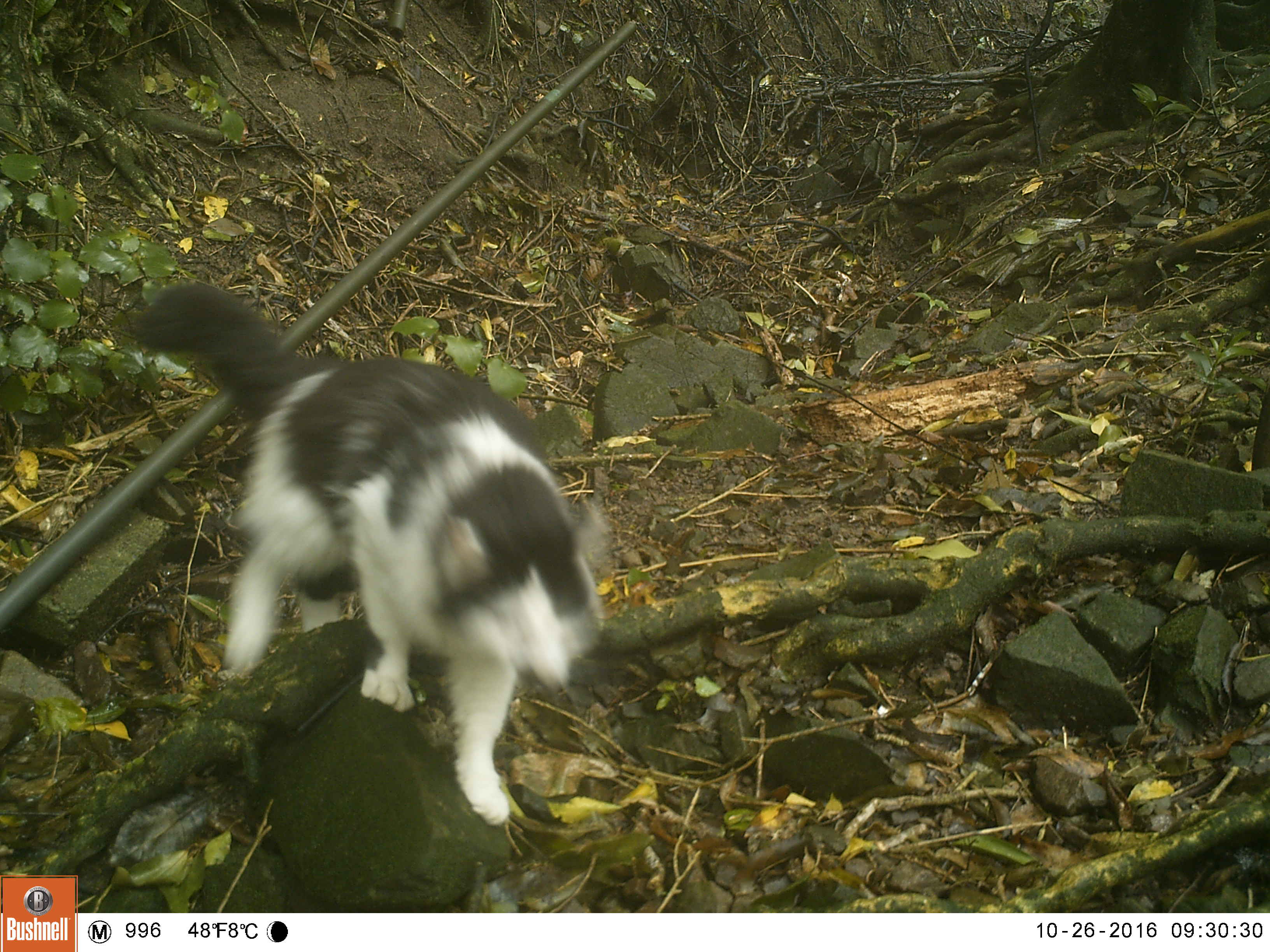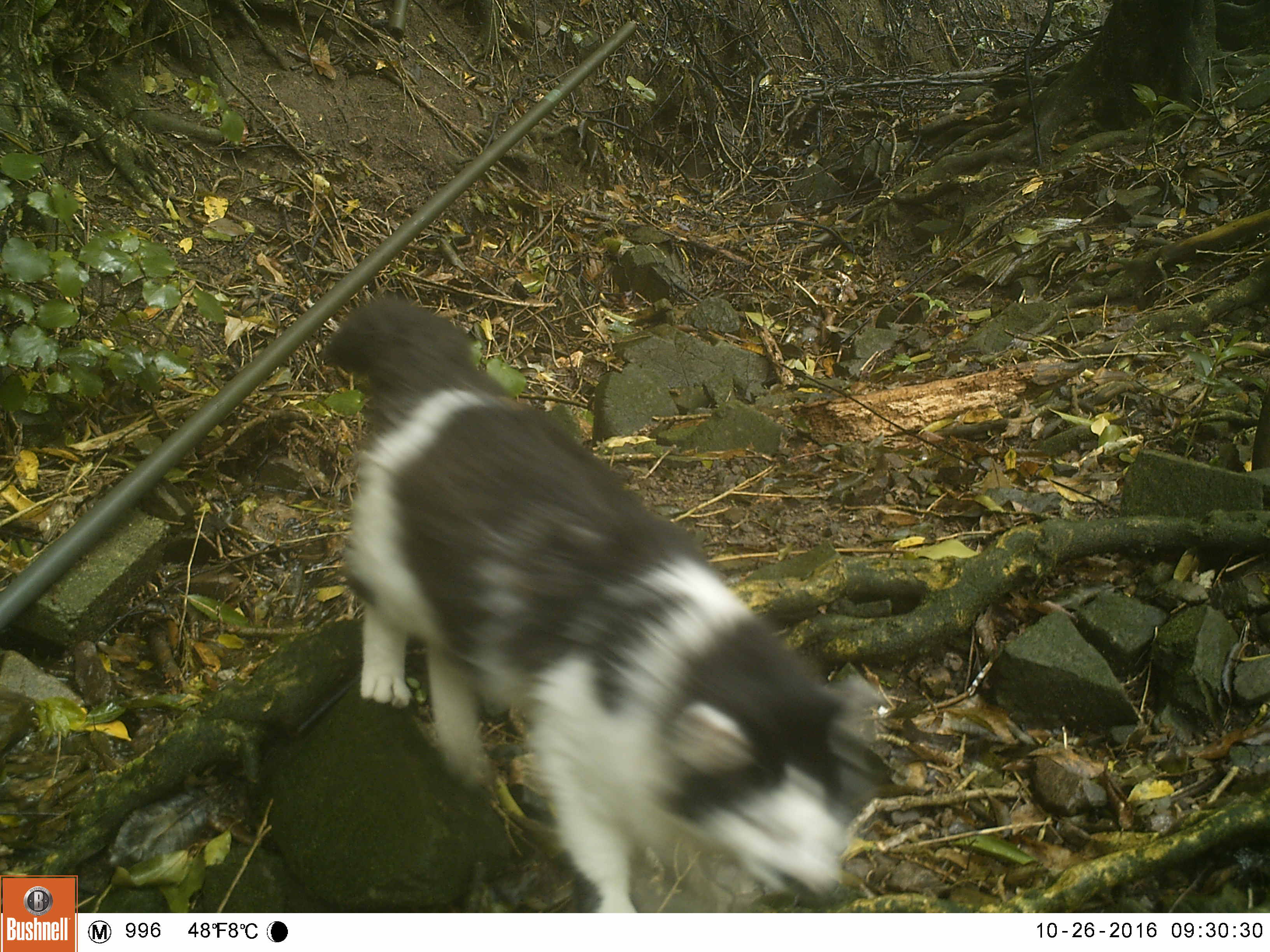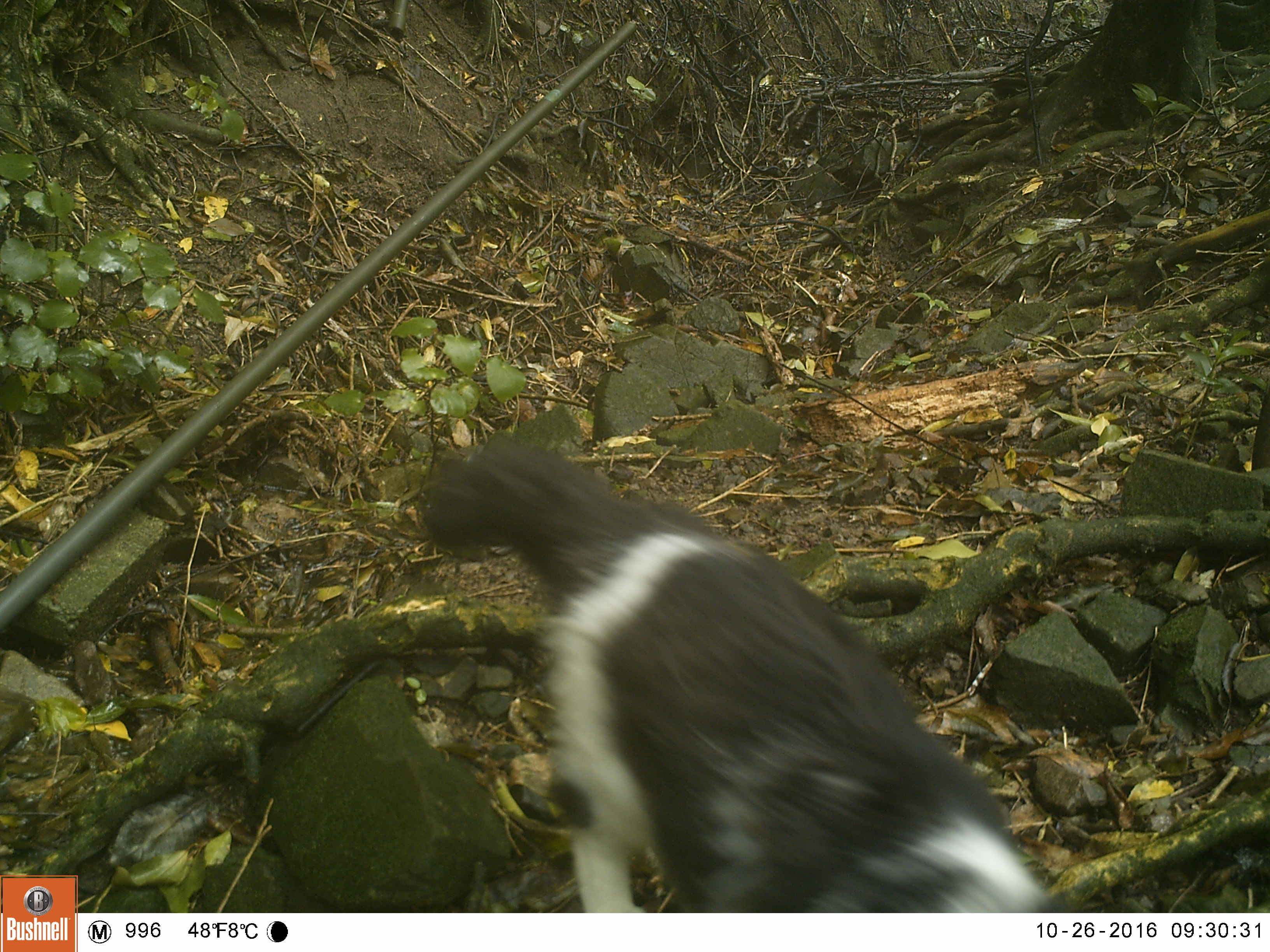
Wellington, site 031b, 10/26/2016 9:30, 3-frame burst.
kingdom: Animalia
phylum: Chordata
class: Mammalia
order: Carnivora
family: Felidae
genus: Felis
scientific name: Felis catus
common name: cat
Cat (Felis catus).